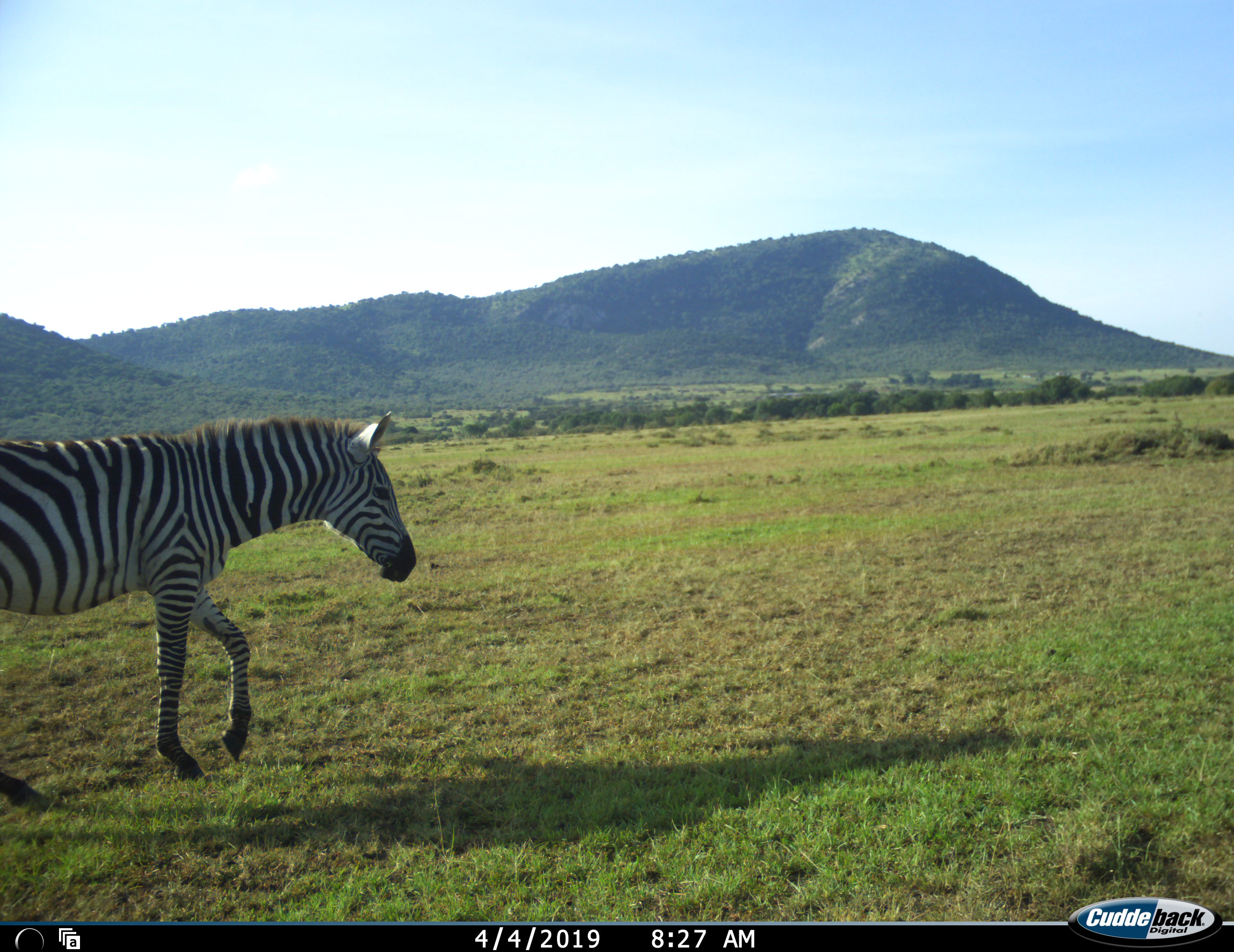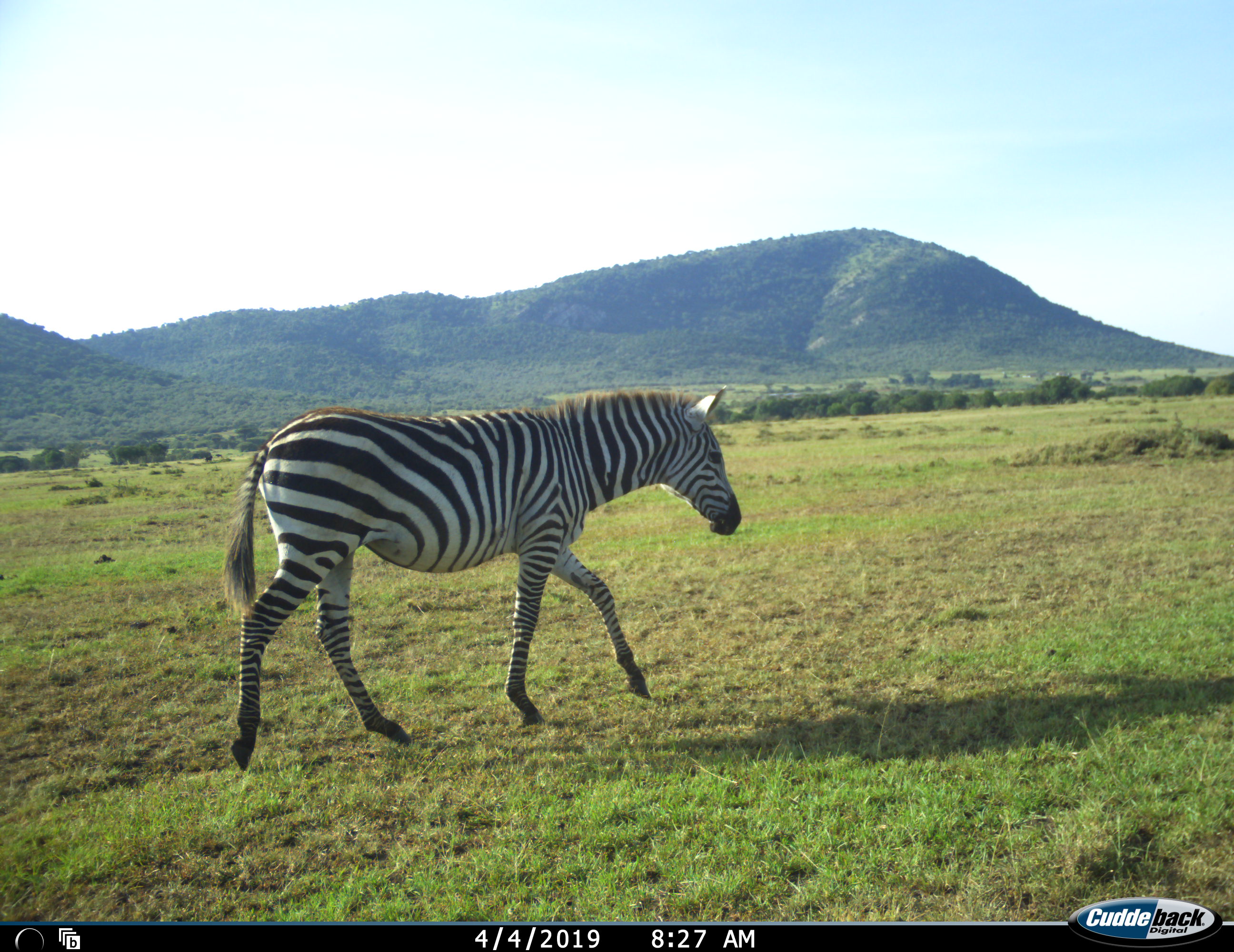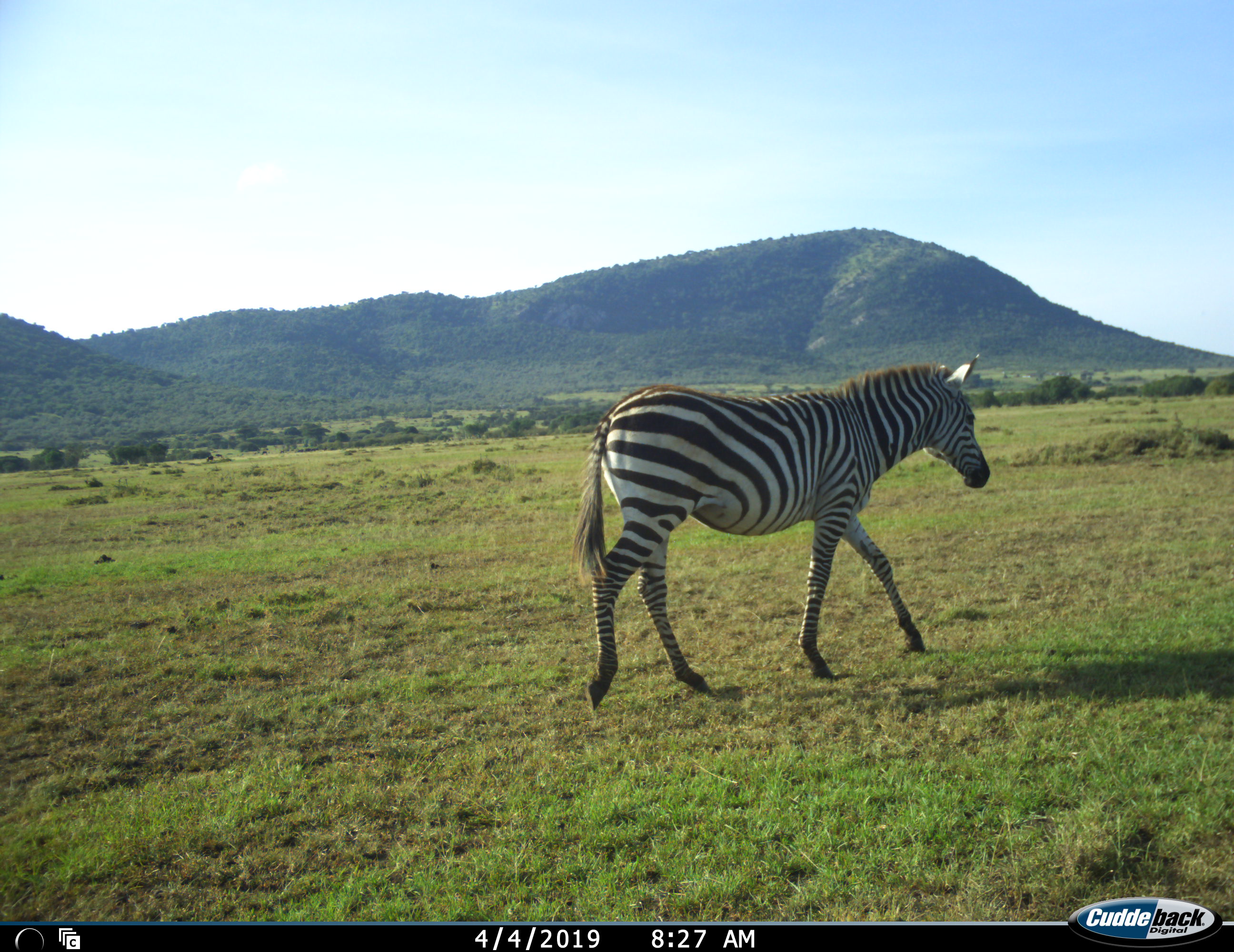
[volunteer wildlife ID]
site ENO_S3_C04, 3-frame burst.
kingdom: Animalia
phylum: Chordata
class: Mammalia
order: Perissodactyla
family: Equidae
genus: Equus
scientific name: Equus quagga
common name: plains zebra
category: zebraplains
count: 1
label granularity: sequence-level